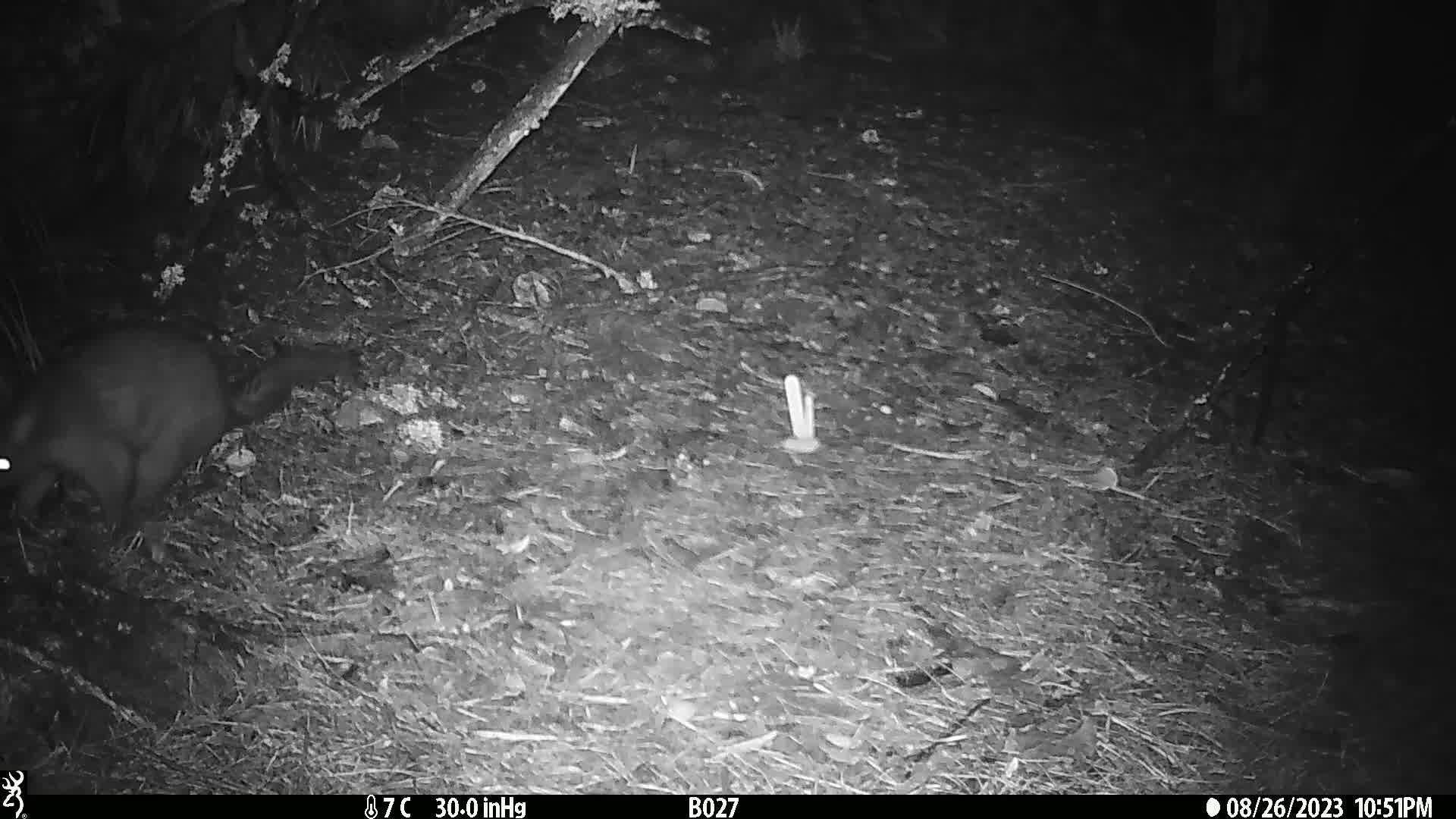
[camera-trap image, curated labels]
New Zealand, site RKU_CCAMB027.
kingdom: Animalia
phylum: Chordata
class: Mammalia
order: Diprotodontia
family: Phalangeridae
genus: Trichosurus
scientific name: Trichosurus vulpecula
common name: common brushtail possum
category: possum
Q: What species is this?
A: Possum (common brushtail possum) (Trichosurus vulpecula).